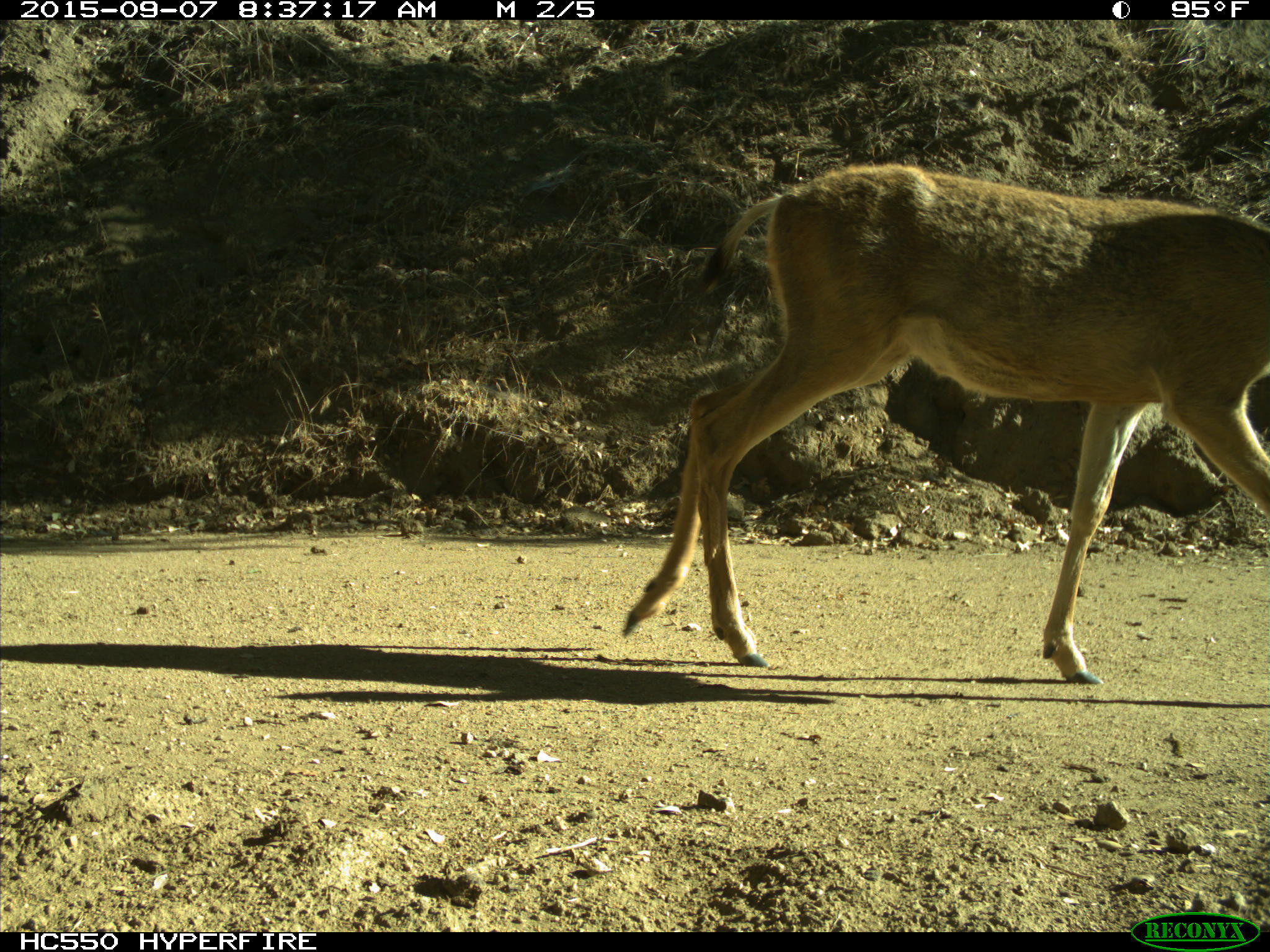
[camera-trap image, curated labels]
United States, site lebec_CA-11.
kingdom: Animalia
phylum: Chordata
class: Mammalia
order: Artiodactyla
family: Cervidae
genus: Odocoileus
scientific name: Odocoileus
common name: deer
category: unidentified deer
Unidentified deer (deer) (Odocoileus).